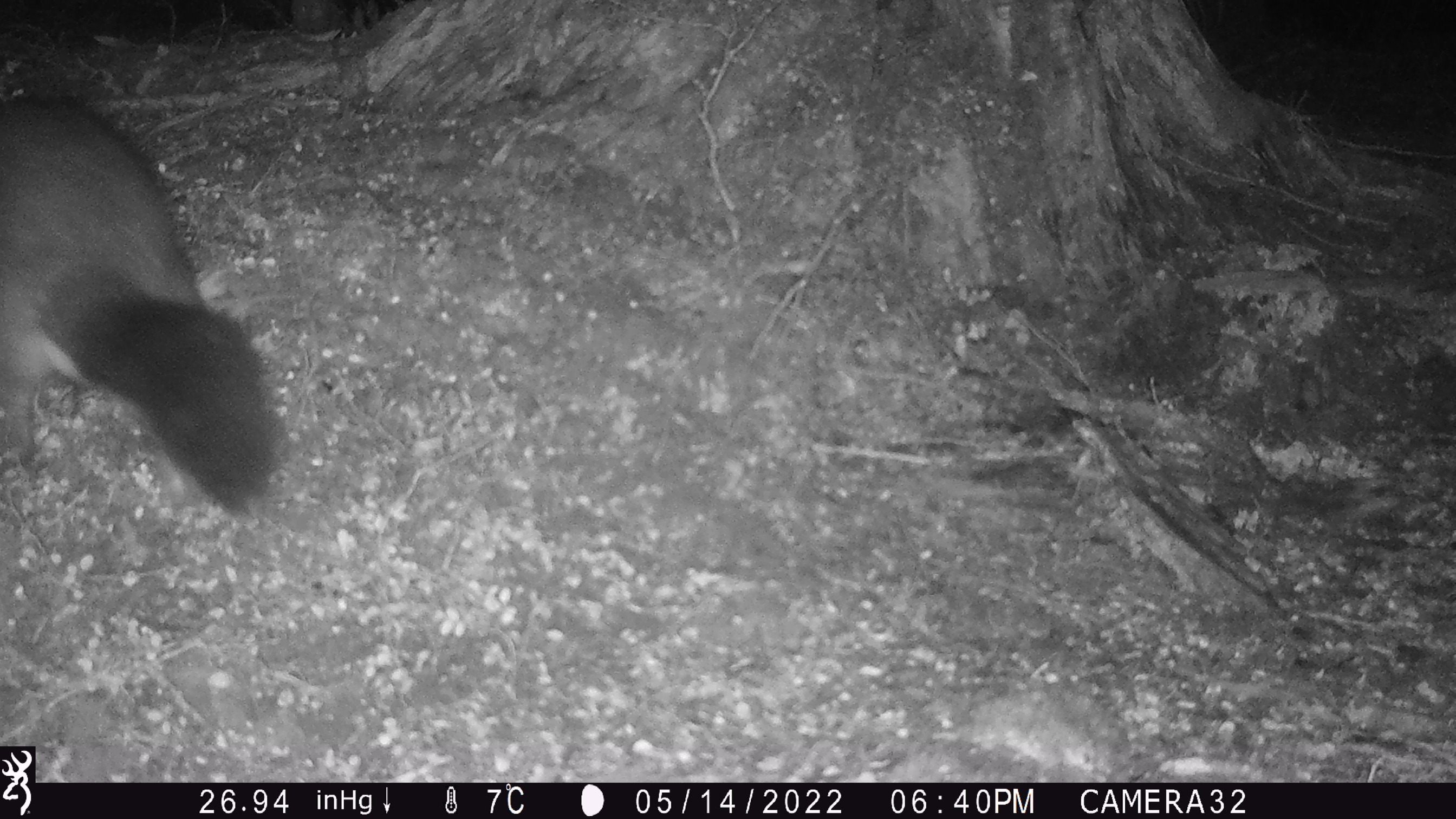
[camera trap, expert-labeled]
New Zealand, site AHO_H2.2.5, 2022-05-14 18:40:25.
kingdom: Animalia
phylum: Chordata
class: Mammalia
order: Diprotodontia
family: Phalangeridae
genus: Trichosurus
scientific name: Trichosurus vulpecula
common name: common brushtail possum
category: possum